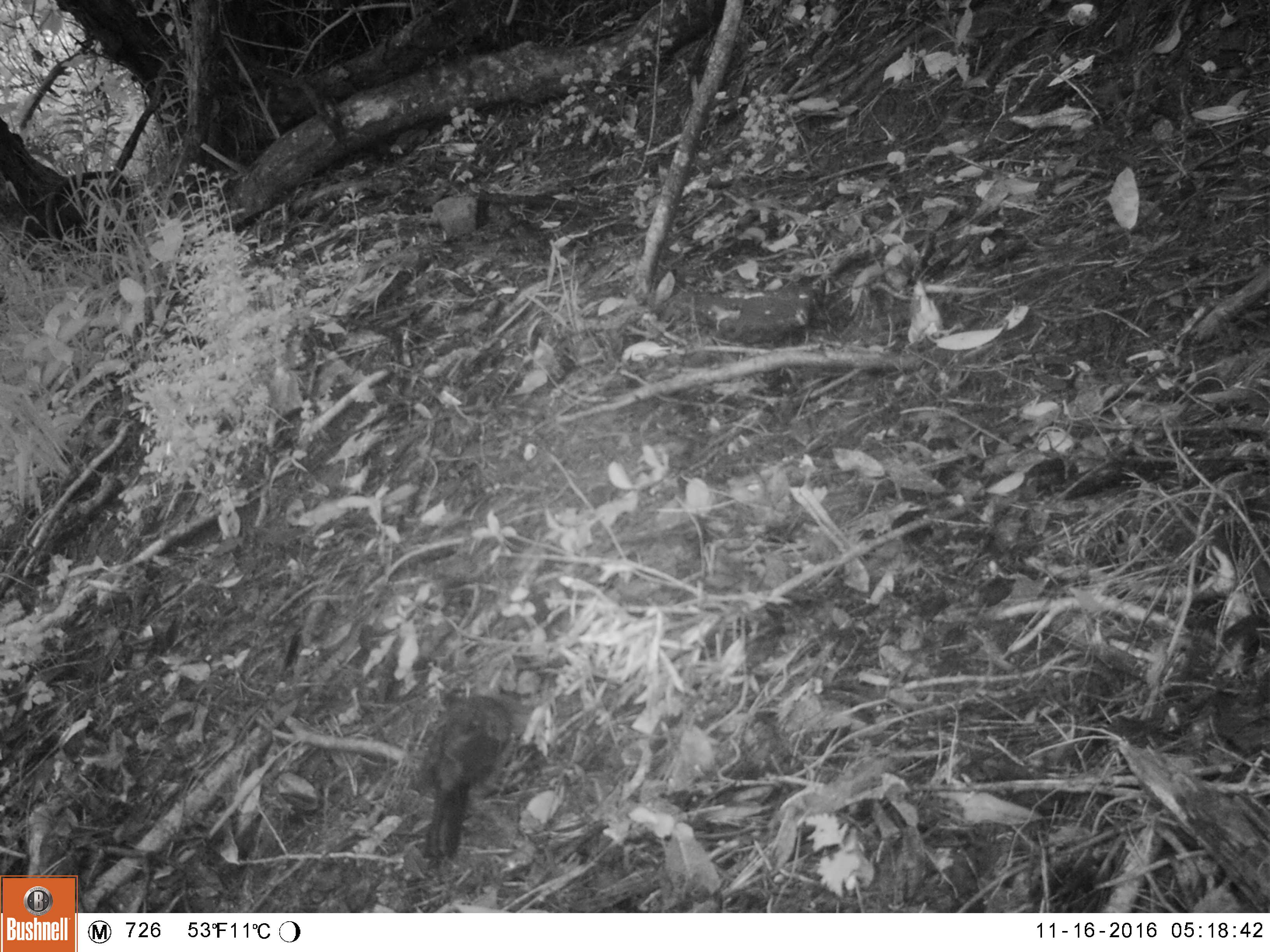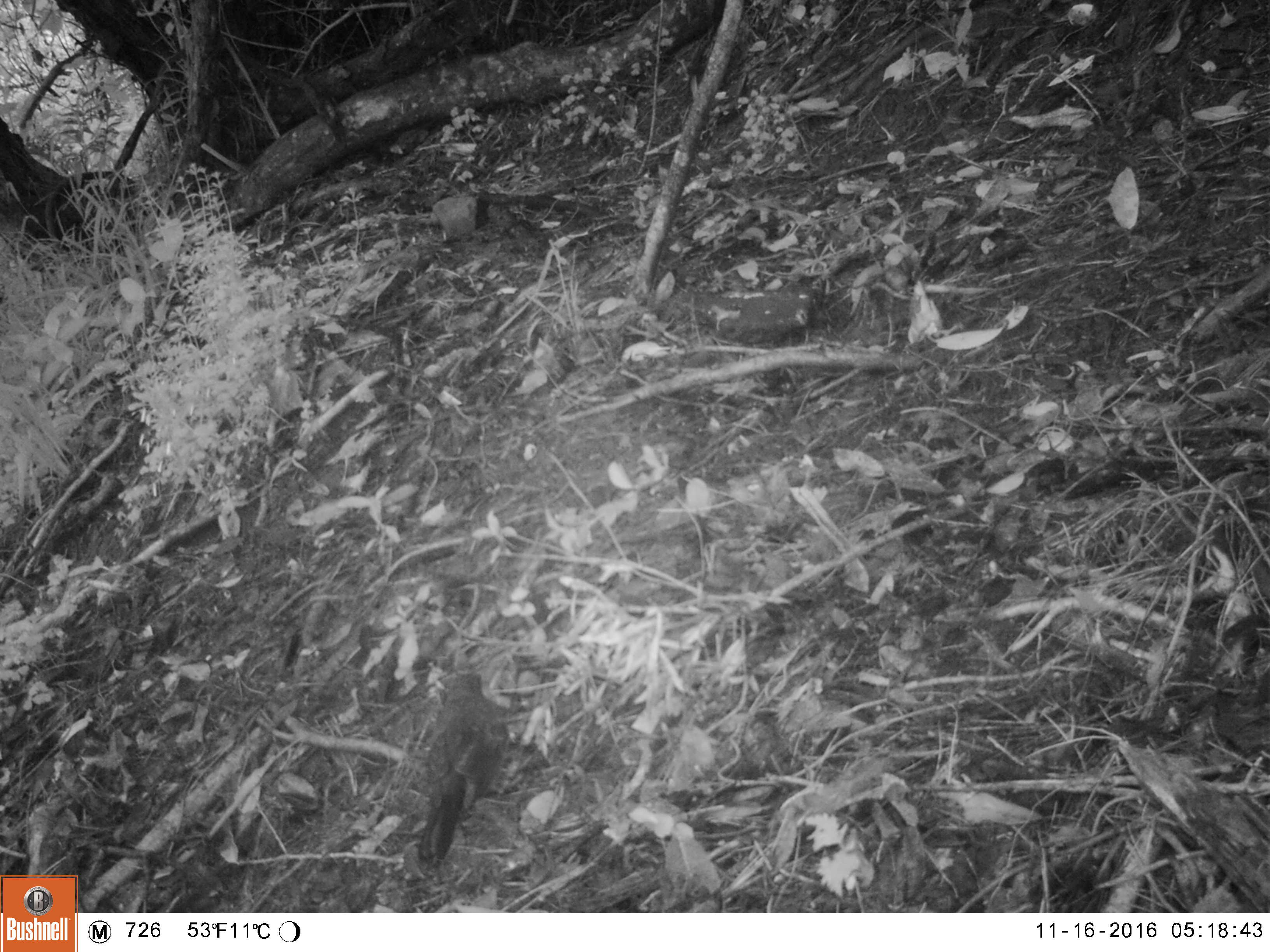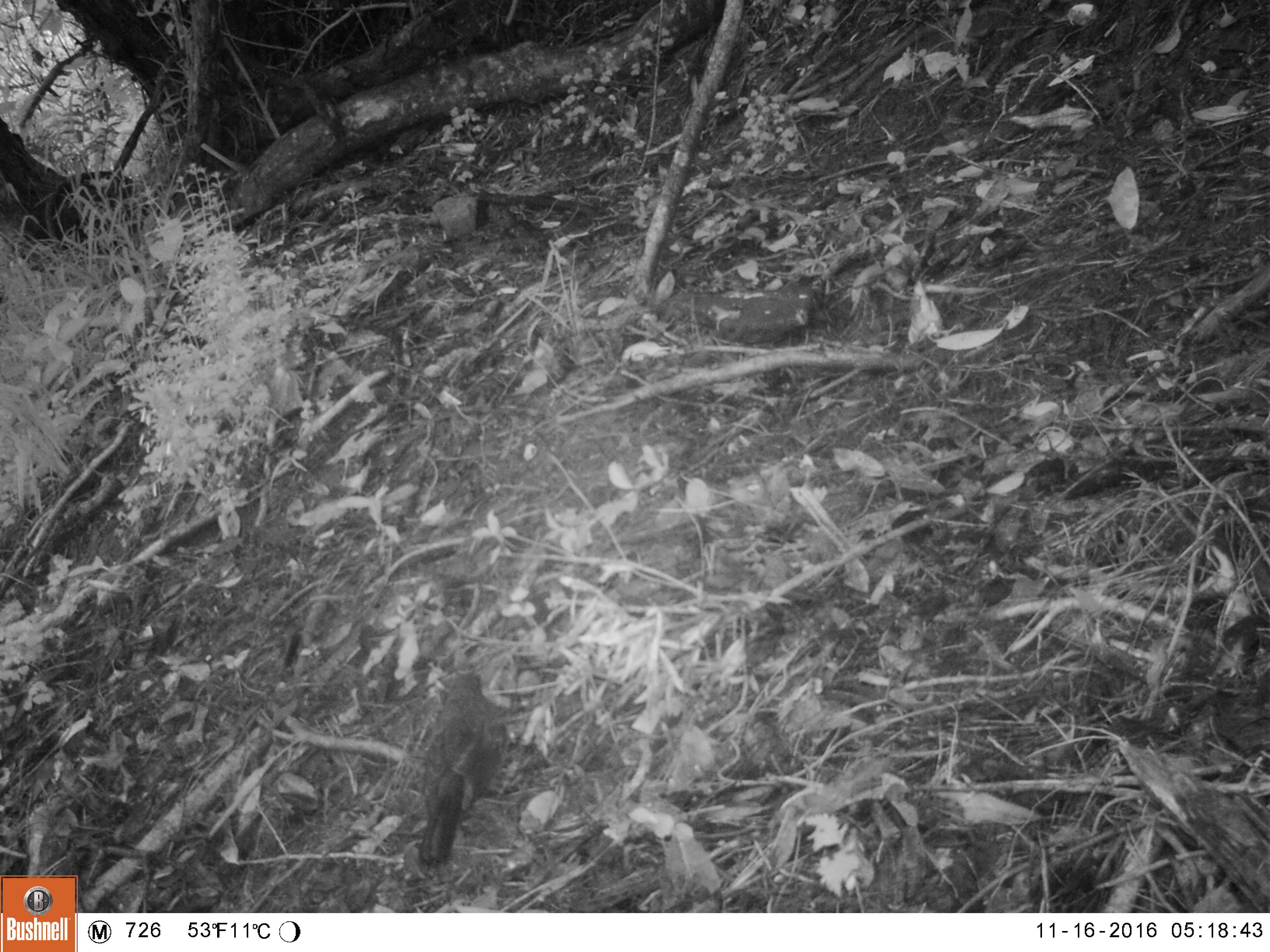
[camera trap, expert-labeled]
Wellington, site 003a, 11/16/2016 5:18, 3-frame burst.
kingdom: Animalia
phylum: Chordata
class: Aves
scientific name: Aves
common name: bird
Bird (Aves).